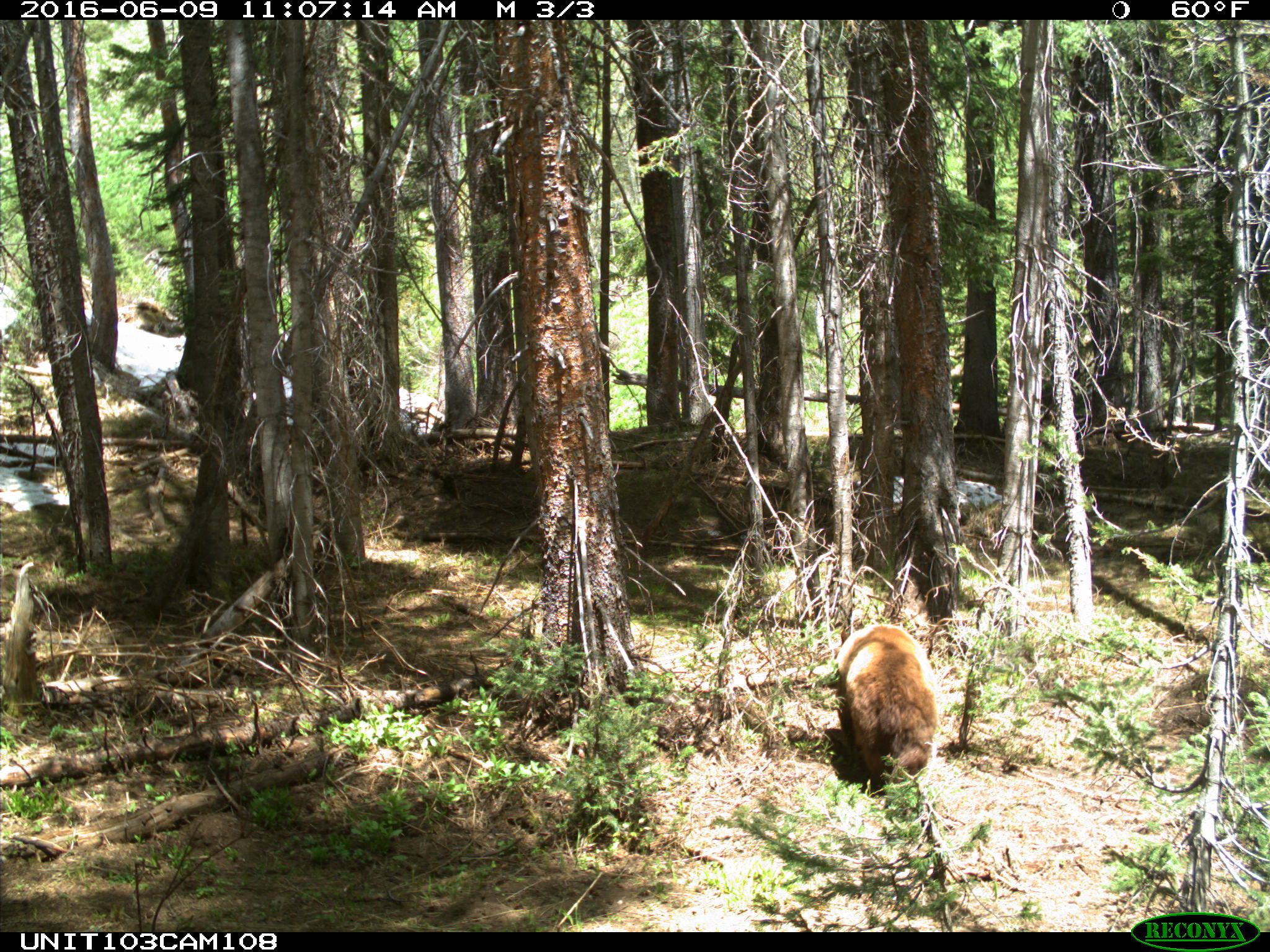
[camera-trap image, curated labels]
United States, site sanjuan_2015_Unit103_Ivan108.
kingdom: Animalia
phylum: Chordata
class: Mammalia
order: Carnivora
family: Ursidae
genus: Ursus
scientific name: Ursus americanus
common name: american black bear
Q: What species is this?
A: Ursus americanus (american black bear).